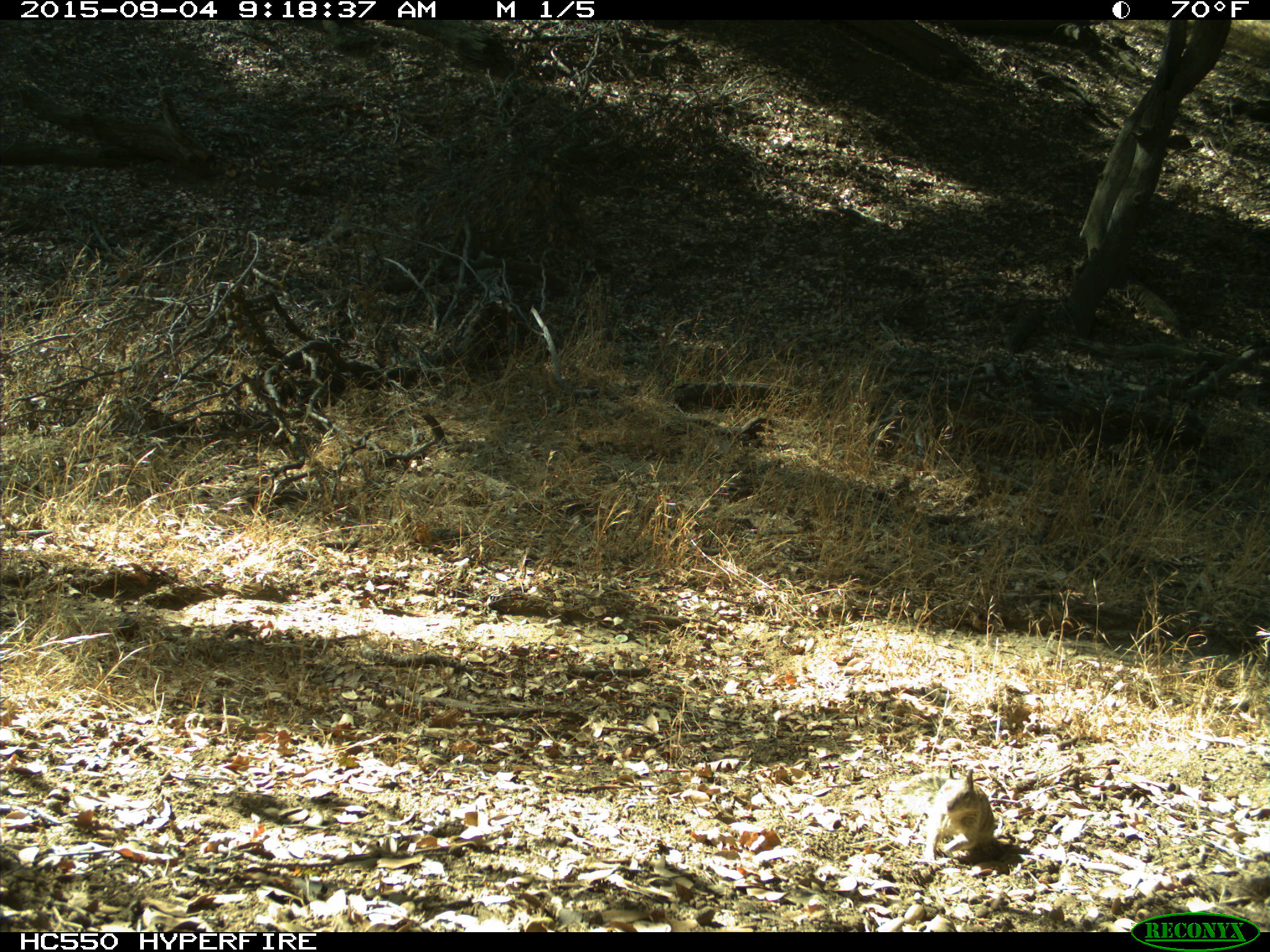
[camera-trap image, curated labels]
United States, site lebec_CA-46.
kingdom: Animalia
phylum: Chordata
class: Mammalia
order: Rodentia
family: Sciuridae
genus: Otospermophilus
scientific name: Otospermophilus beecheyi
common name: california ground squirrel